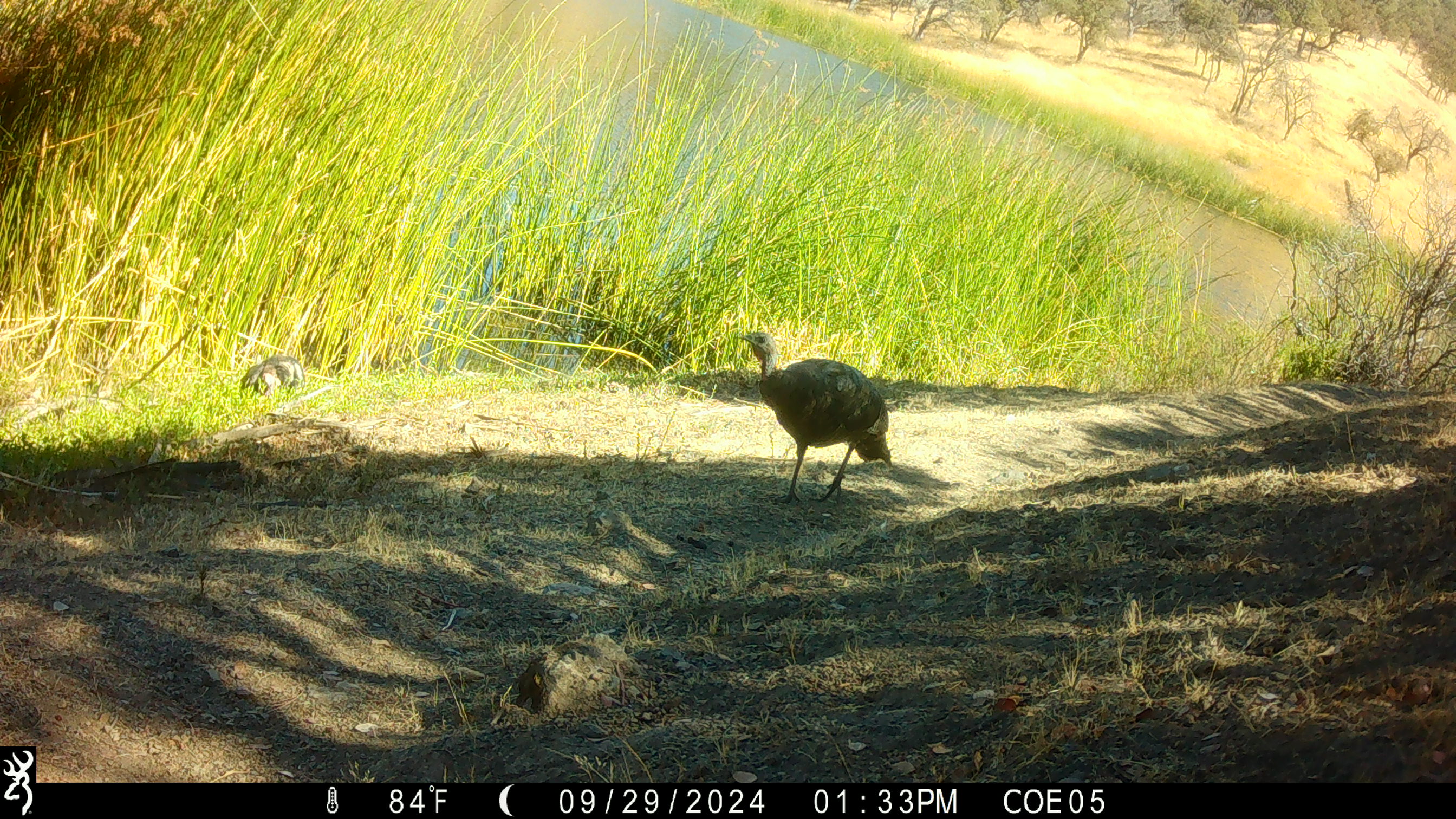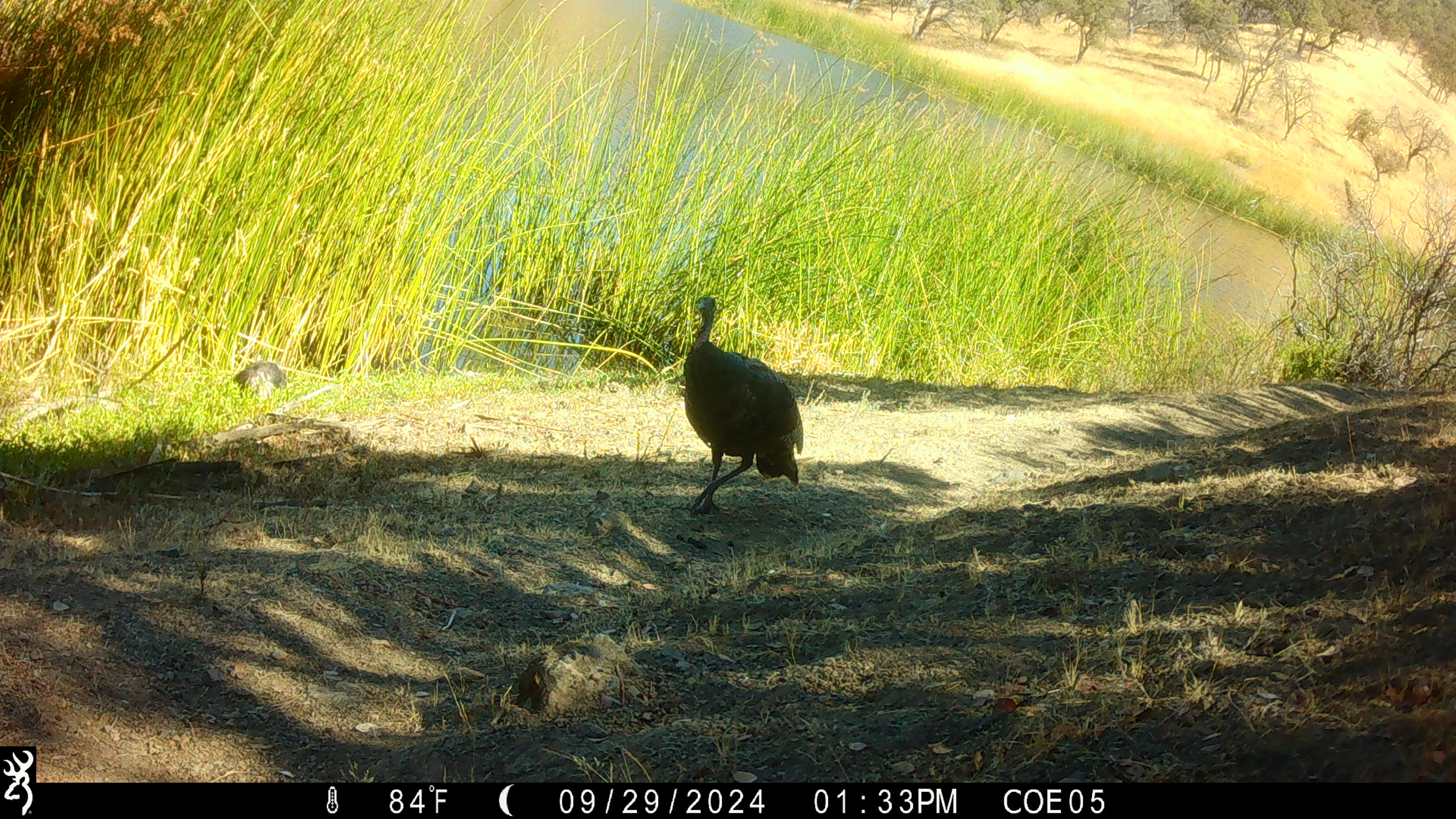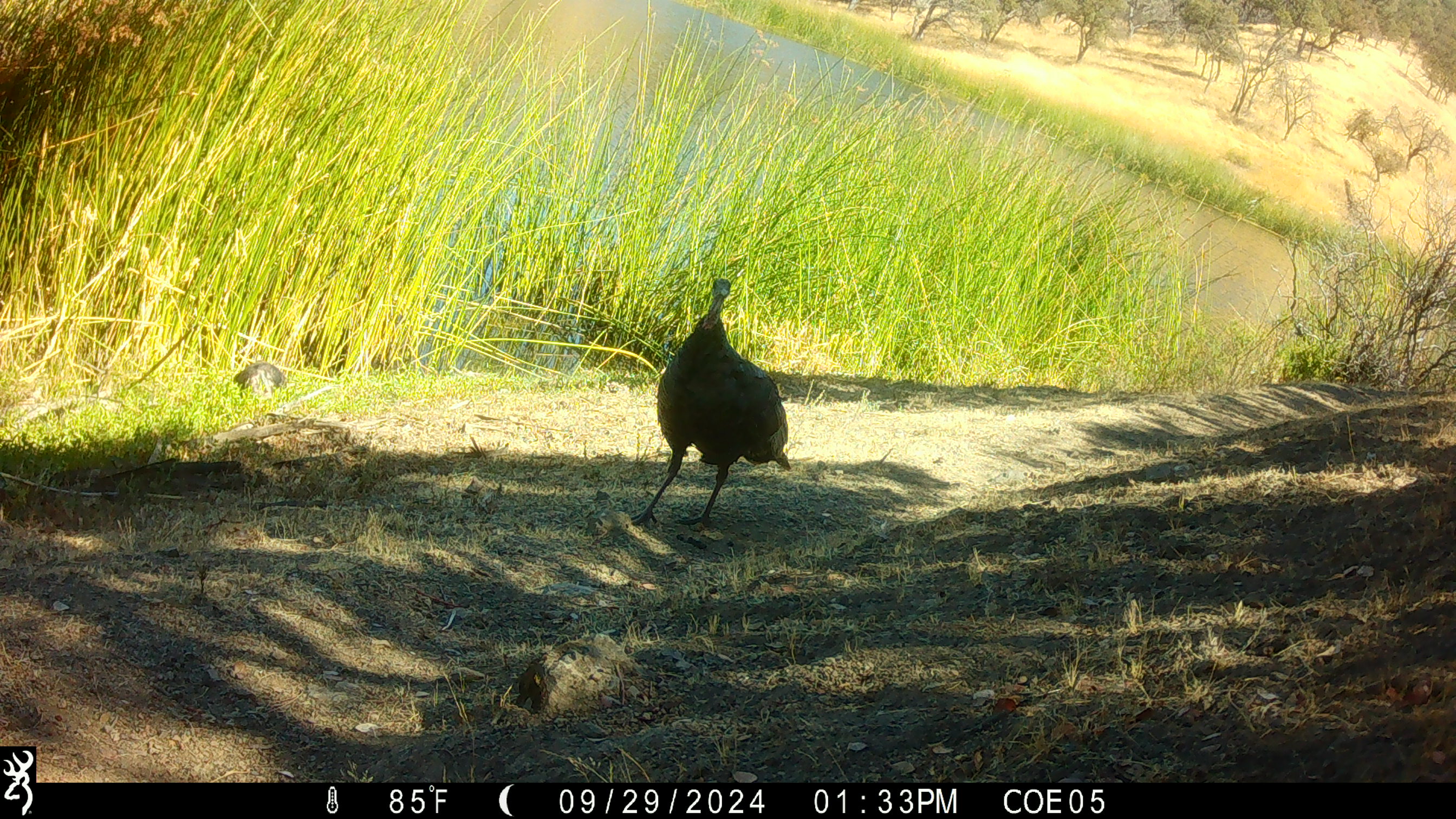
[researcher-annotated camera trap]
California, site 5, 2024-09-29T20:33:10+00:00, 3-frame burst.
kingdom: Animalia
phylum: Chordata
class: Aves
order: Galliformes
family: Phasianidae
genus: Meleagris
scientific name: Meleagris gallopavo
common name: turkey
Turkey (Meleagris gallopavo).